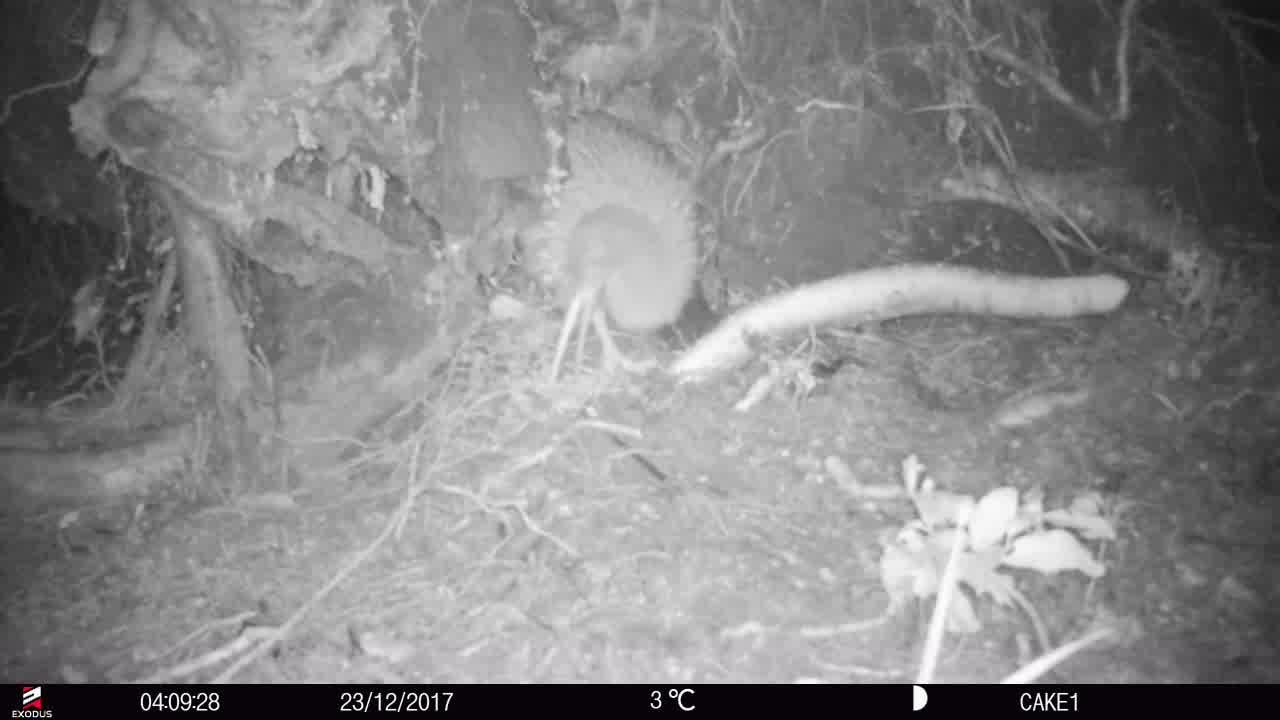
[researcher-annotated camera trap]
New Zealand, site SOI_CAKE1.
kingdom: Animalia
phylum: Chordata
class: Aves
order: Apterygiformes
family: Apterygidae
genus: Apteryx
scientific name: Apteryx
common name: kiwi